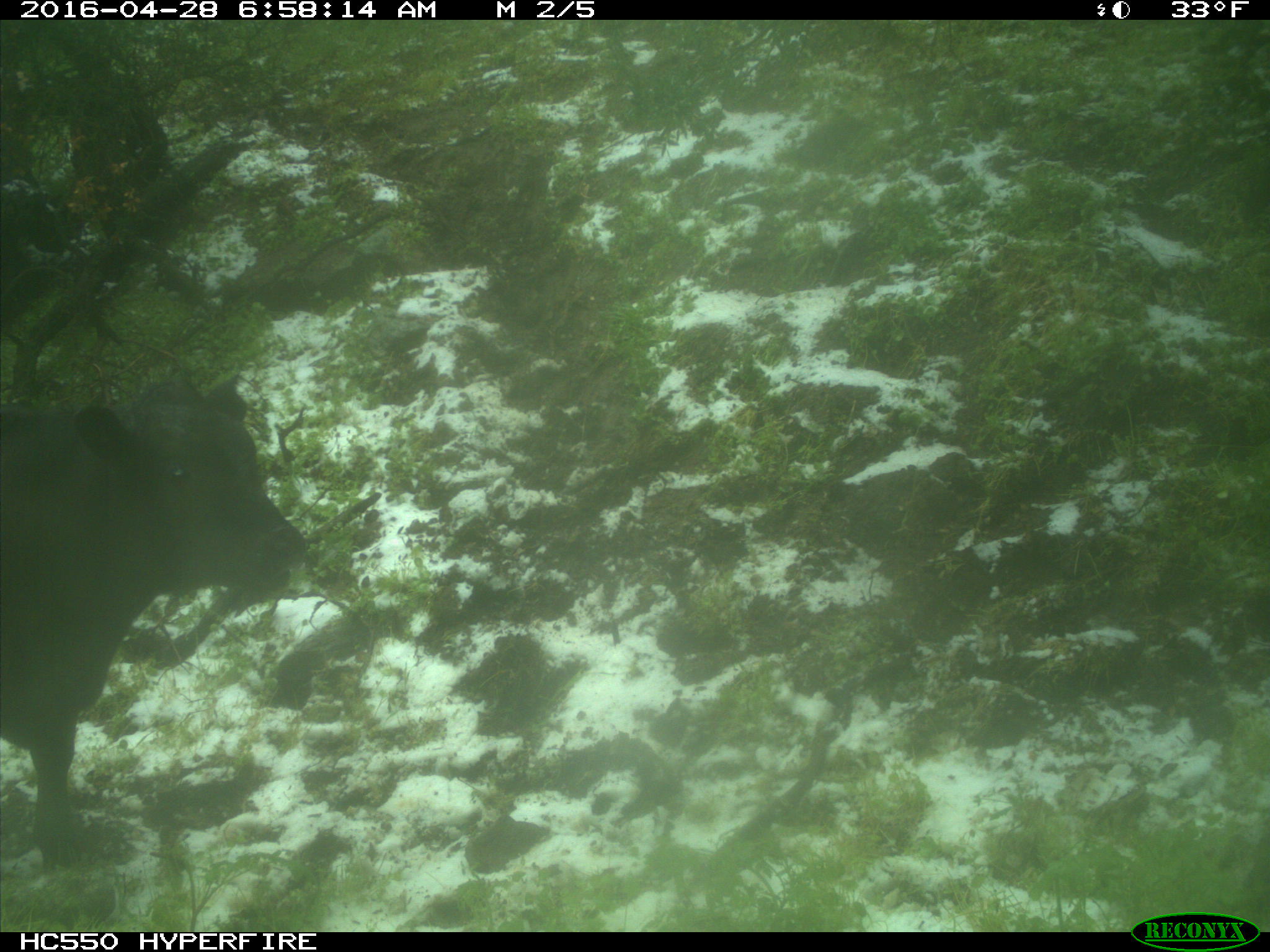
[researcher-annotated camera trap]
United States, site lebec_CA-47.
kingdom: Animalia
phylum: Chordata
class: Mammalia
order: Artiodactyla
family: Bovidae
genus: Bos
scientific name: Bos taurus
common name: domestic cow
Bos taurus (domestic cow).